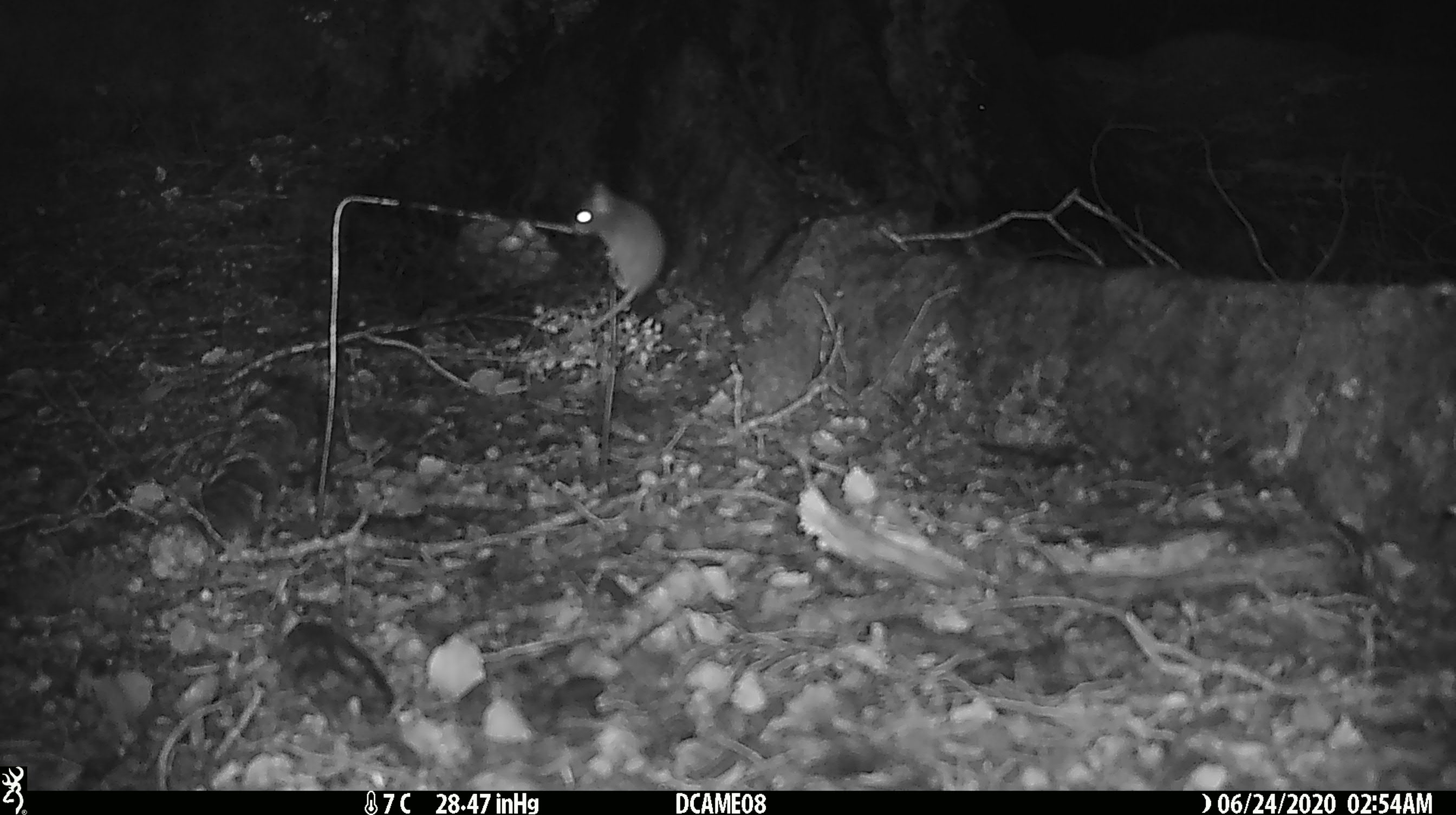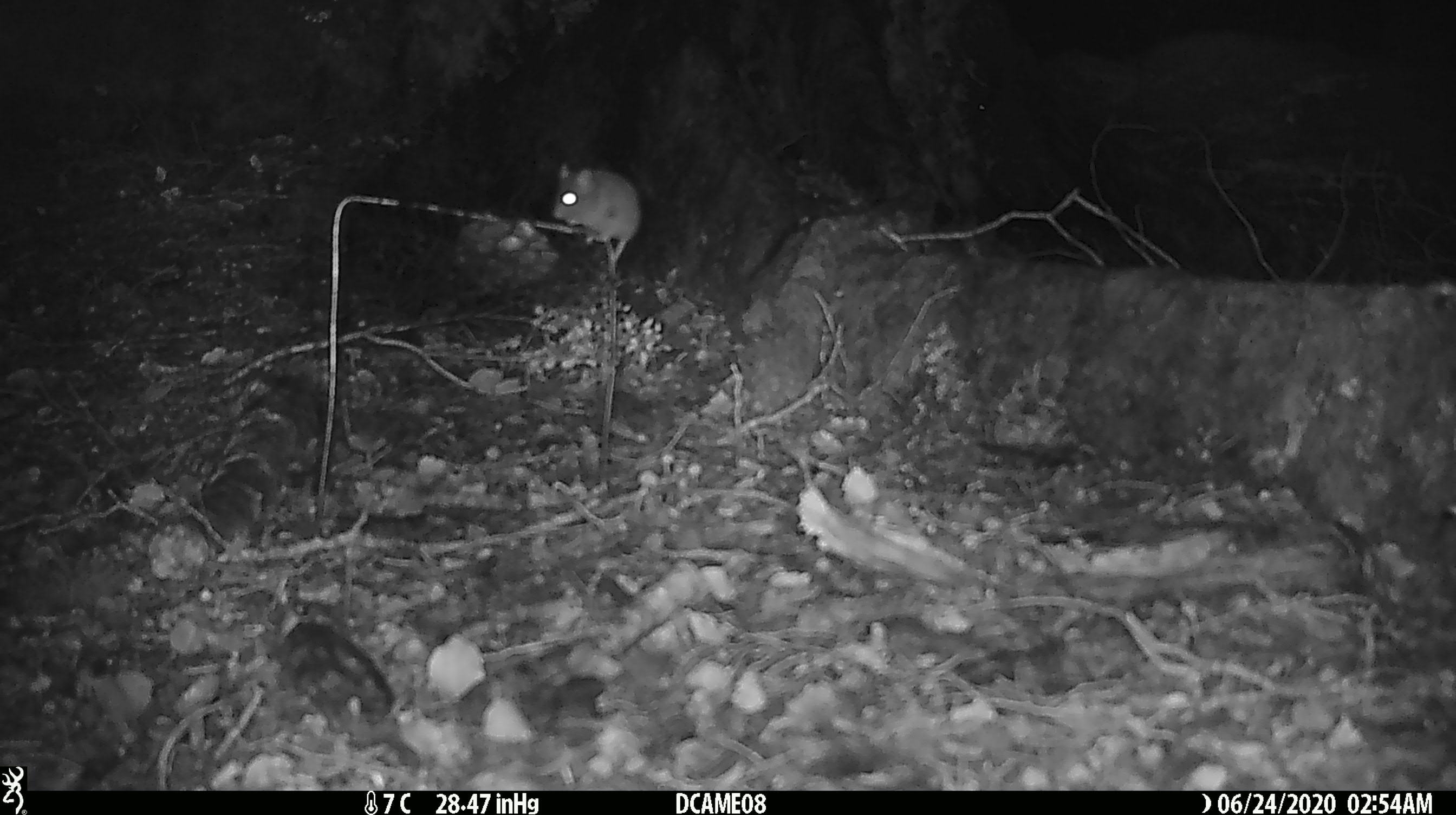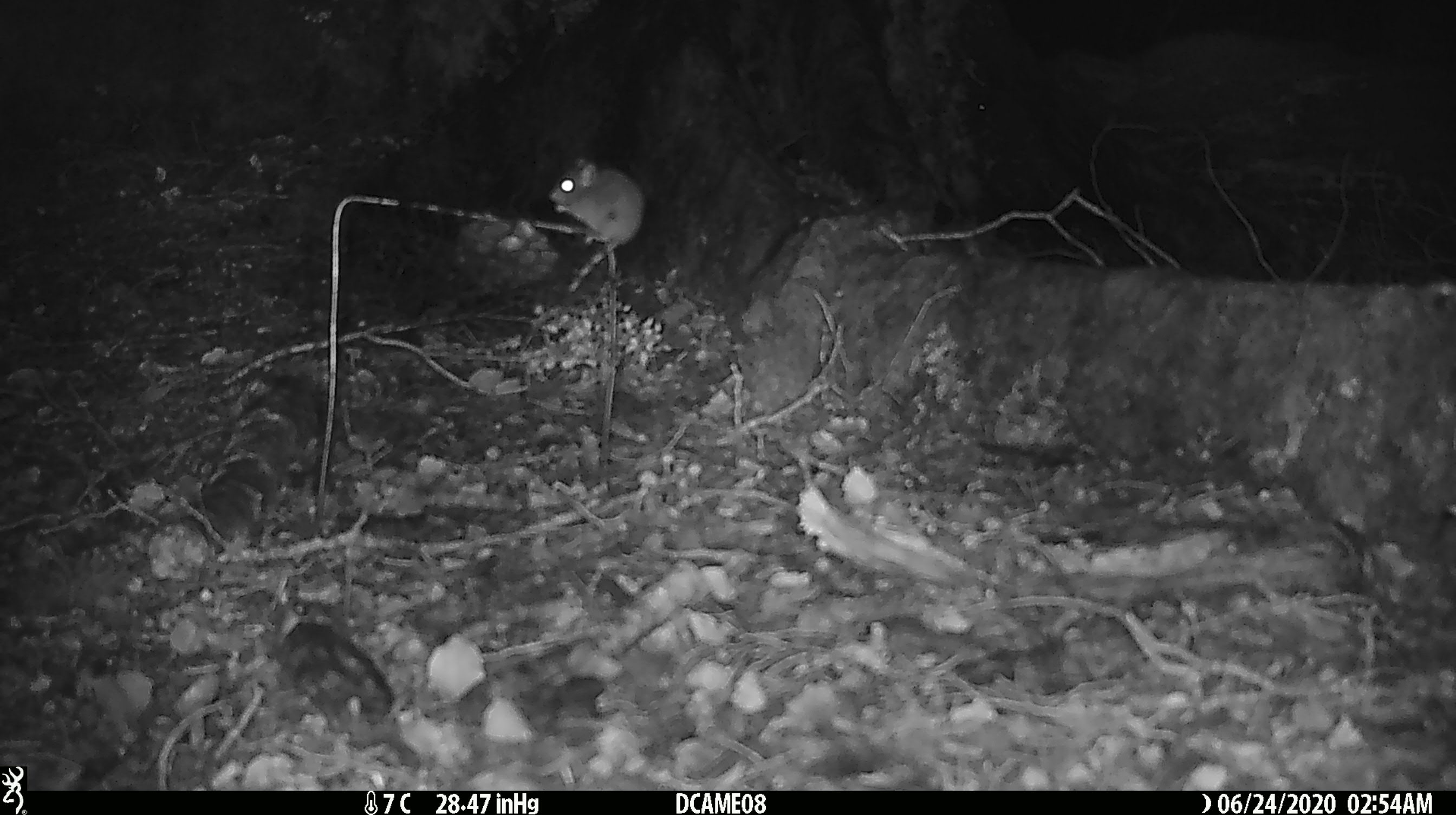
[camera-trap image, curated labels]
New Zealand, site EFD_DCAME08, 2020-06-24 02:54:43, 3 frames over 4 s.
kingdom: Animalia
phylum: Chordata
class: Mammalia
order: Rodentia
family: Muridae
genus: Mus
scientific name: Mus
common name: mouse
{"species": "mouse (Mus)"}